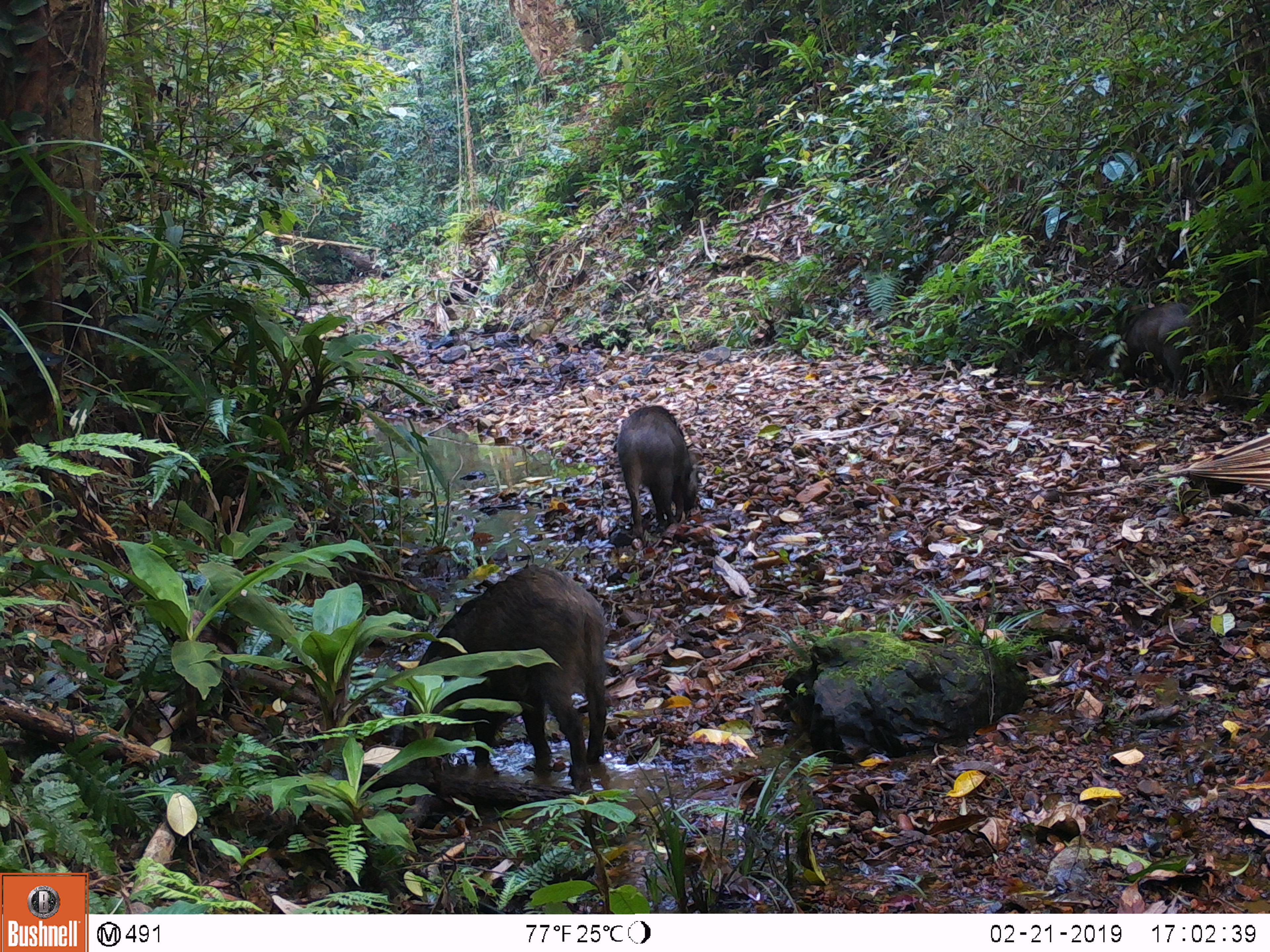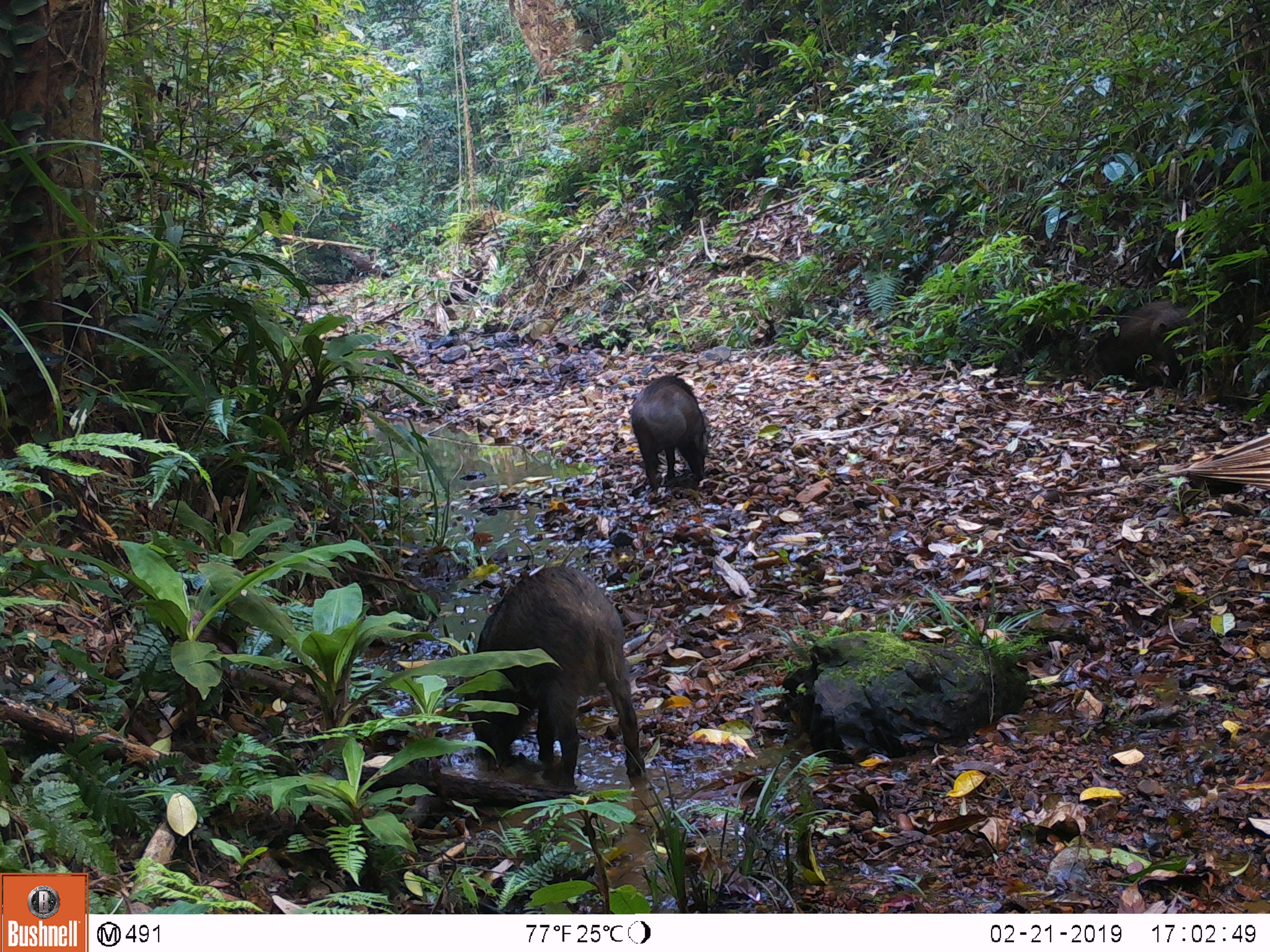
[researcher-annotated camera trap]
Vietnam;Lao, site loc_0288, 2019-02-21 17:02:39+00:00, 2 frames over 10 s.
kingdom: Animalia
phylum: Chordata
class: Mammalia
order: Artiodactyla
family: Suidae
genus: Sus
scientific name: Sus scrofa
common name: eurasian wild pig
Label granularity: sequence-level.